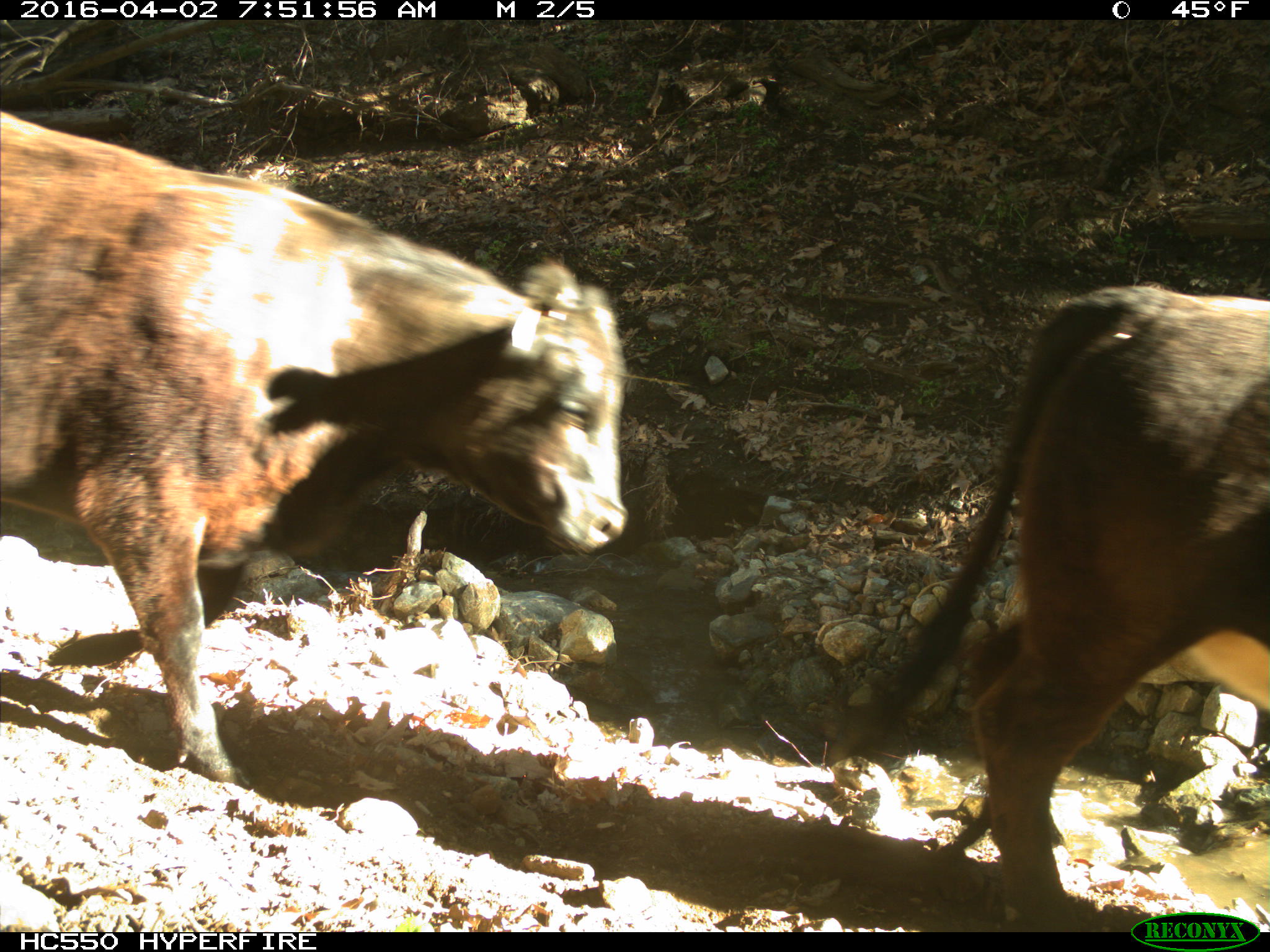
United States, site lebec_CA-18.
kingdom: Animalia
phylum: Chordata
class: Mammalia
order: Artiodactyla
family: Bovidae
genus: Bos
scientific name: Bos taurus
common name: domestic cow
Bos taurus (domestic cow).